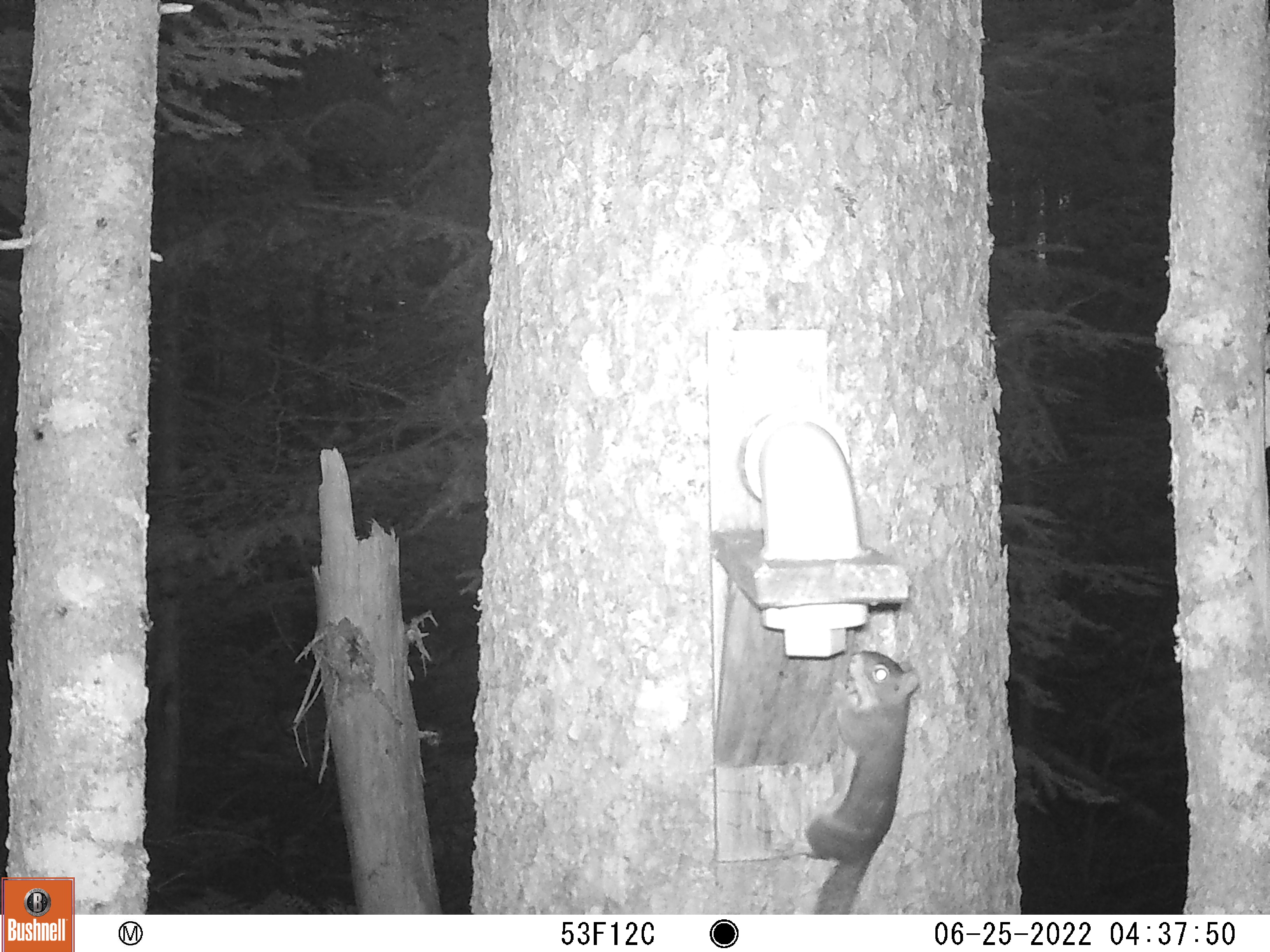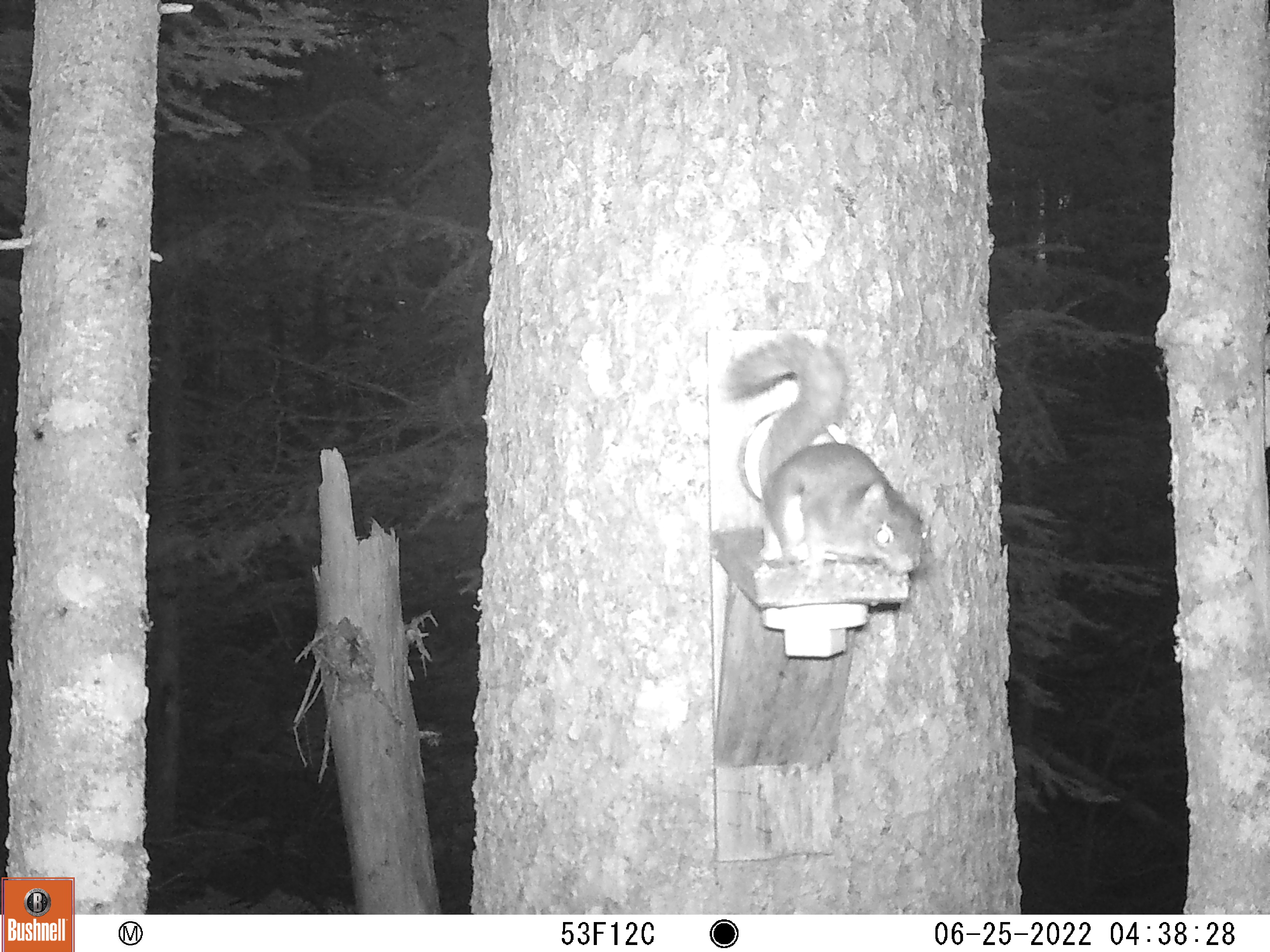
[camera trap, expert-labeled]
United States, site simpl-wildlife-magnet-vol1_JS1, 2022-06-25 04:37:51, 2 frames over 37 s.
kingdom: Animalia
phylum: Chordata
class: Mammalia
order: Rodentia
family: Sciuridae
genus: Tamiasciurus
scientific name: Tamiasciurus hudsonicus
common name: red squirrel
Red squirrel (Tamiasciurus hudsonicus).